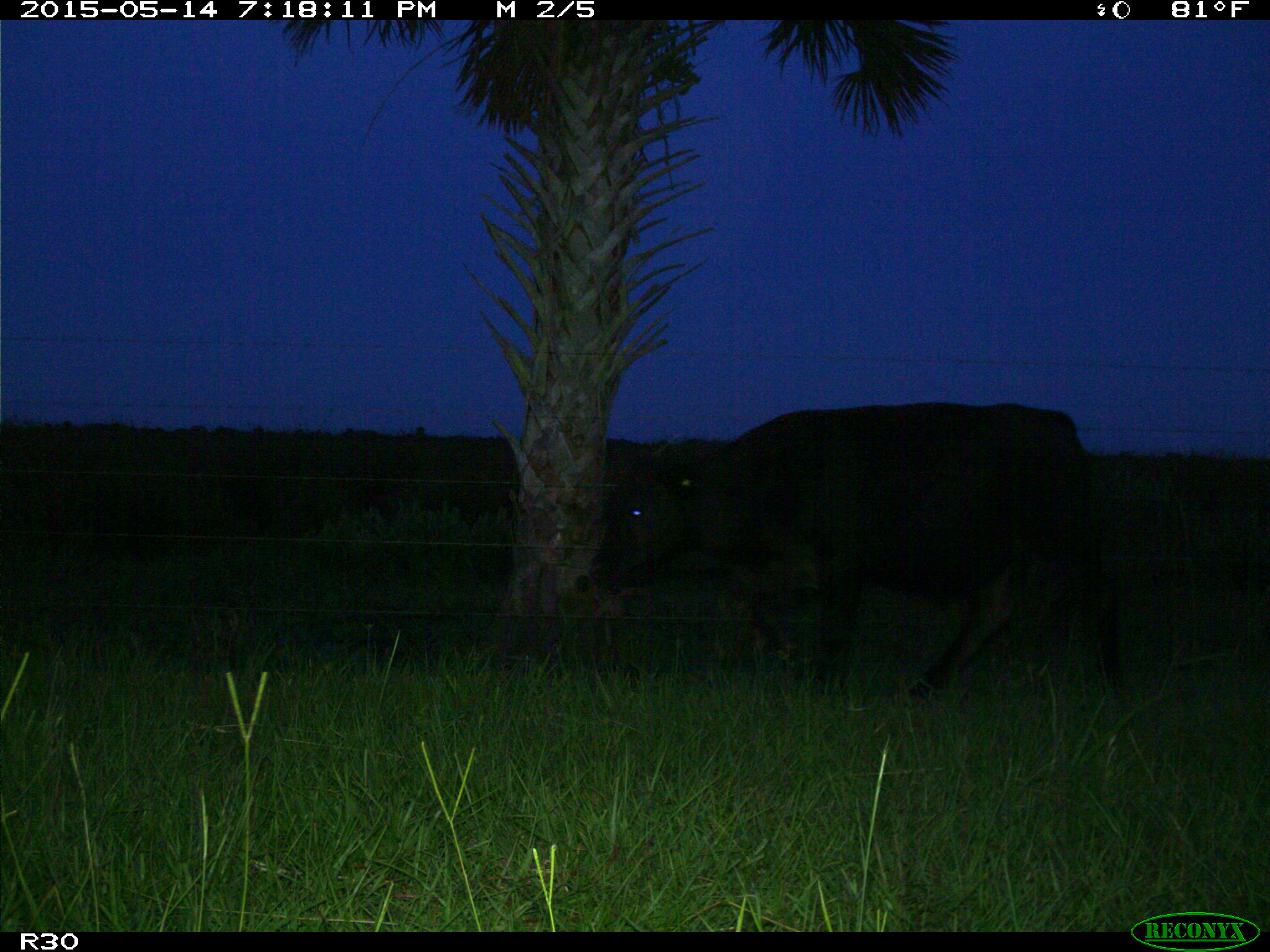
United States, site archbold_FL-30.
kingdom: Animalia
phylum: Chordata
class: Mammalia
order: Artiodactyla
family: Bovidae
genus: Bos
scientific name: Bos taurus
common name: domestic cow